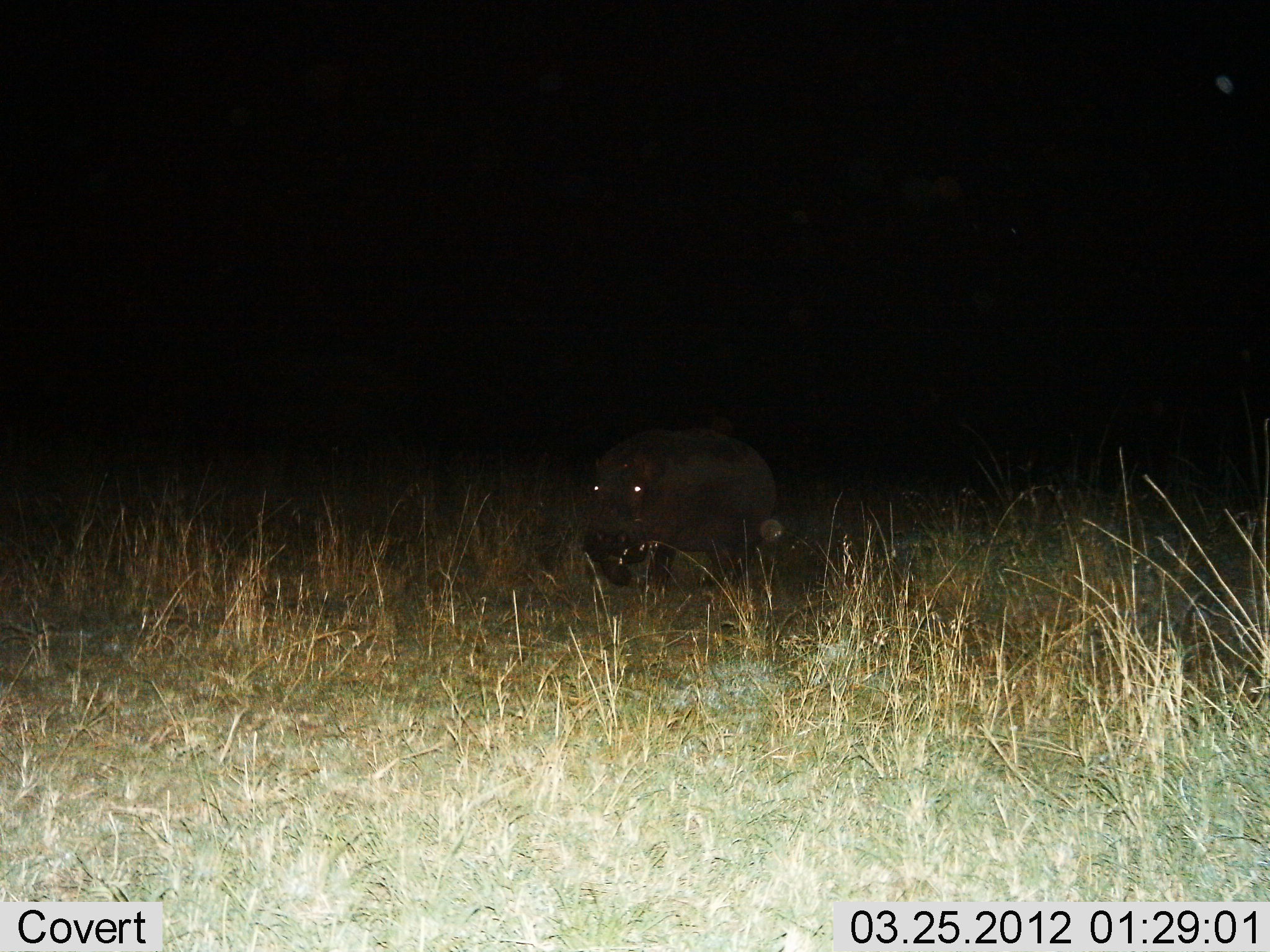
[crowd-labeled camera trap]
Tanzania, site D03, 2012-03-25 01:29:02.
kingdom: Animalia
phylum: Chordata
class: Mammalia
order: Artiodactyla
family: Hippopotamidae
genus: Hippopotamus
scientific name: Hippopotamus amphibius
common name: hippopotamus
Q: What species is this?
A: Hippopotamus (Hippopotamus amphibius).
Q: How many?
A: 1.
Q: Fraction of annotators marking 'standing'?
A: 44%.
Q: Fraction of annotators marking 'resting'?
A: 0%.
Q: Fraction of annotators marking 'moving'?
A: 50%.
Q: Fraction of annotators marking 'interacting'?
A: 6%.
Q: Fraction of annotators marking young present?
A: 0%.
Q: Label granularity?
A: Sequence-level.